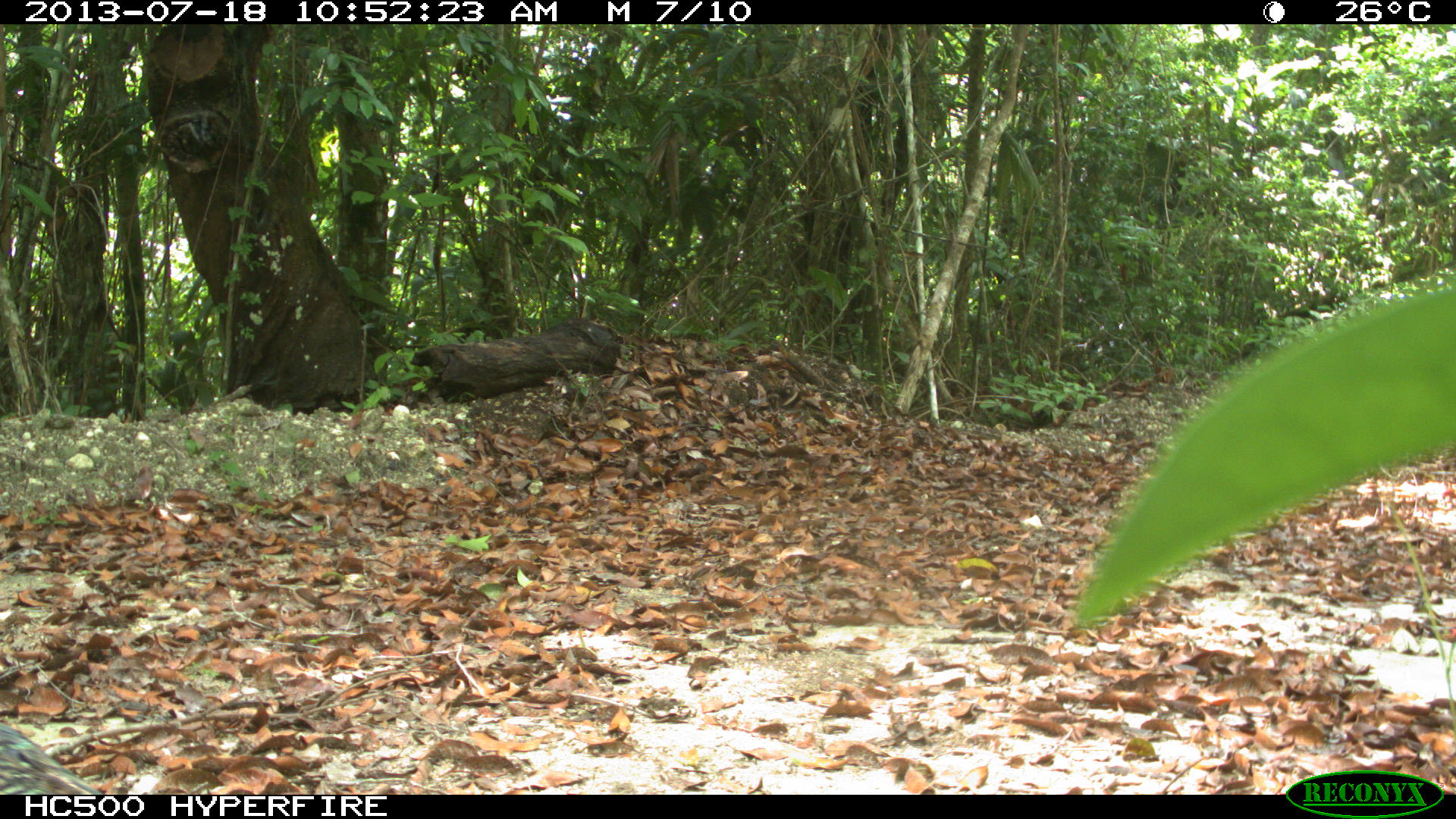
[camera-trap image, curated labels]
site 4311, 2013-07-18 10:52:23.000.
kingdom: Animalia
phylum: Chordata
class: Aves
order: Galliformes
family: Phasianidae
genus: Meleagris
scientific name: Meleagris ocellata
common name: ocellated turkey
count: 1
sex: male